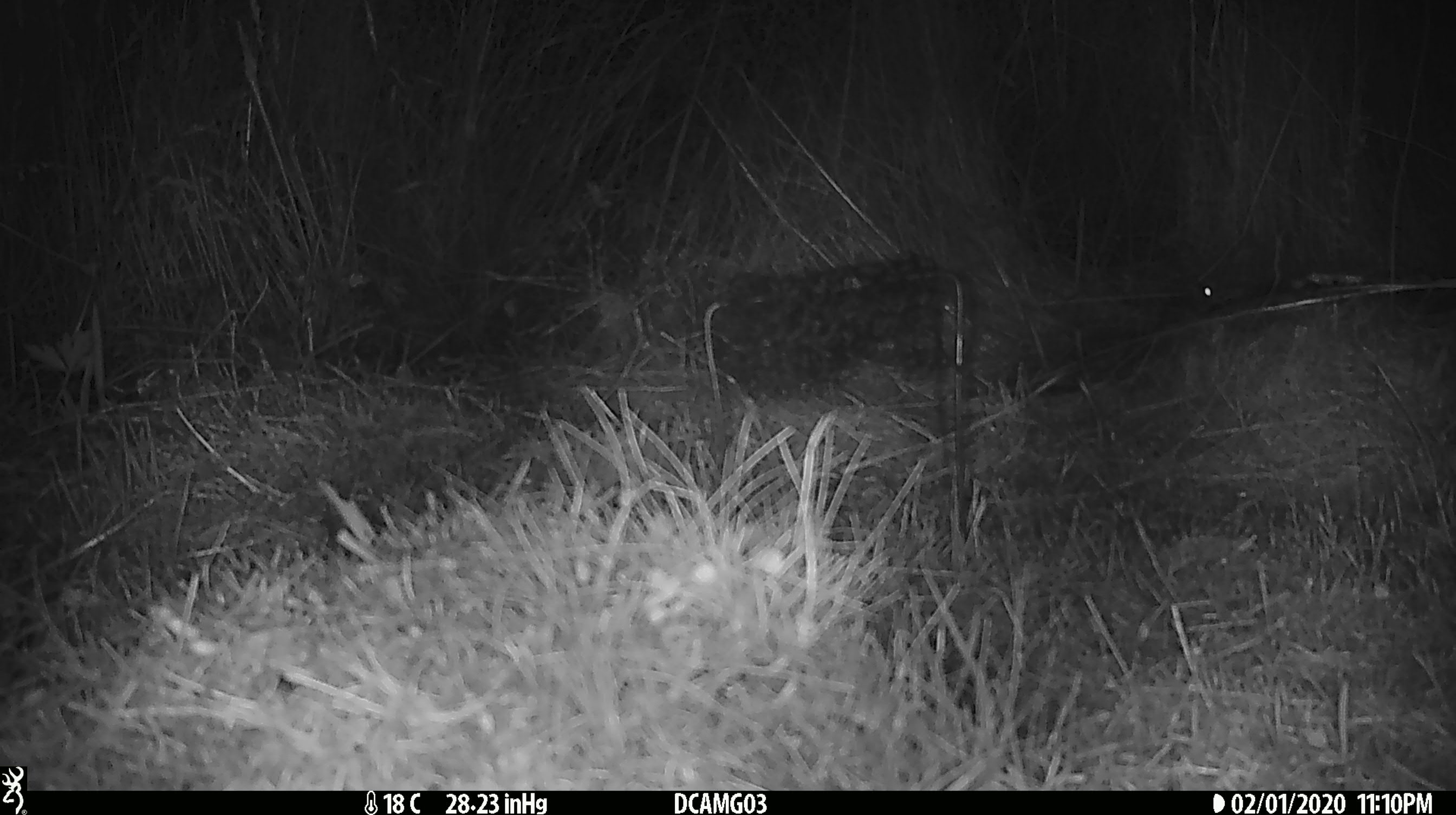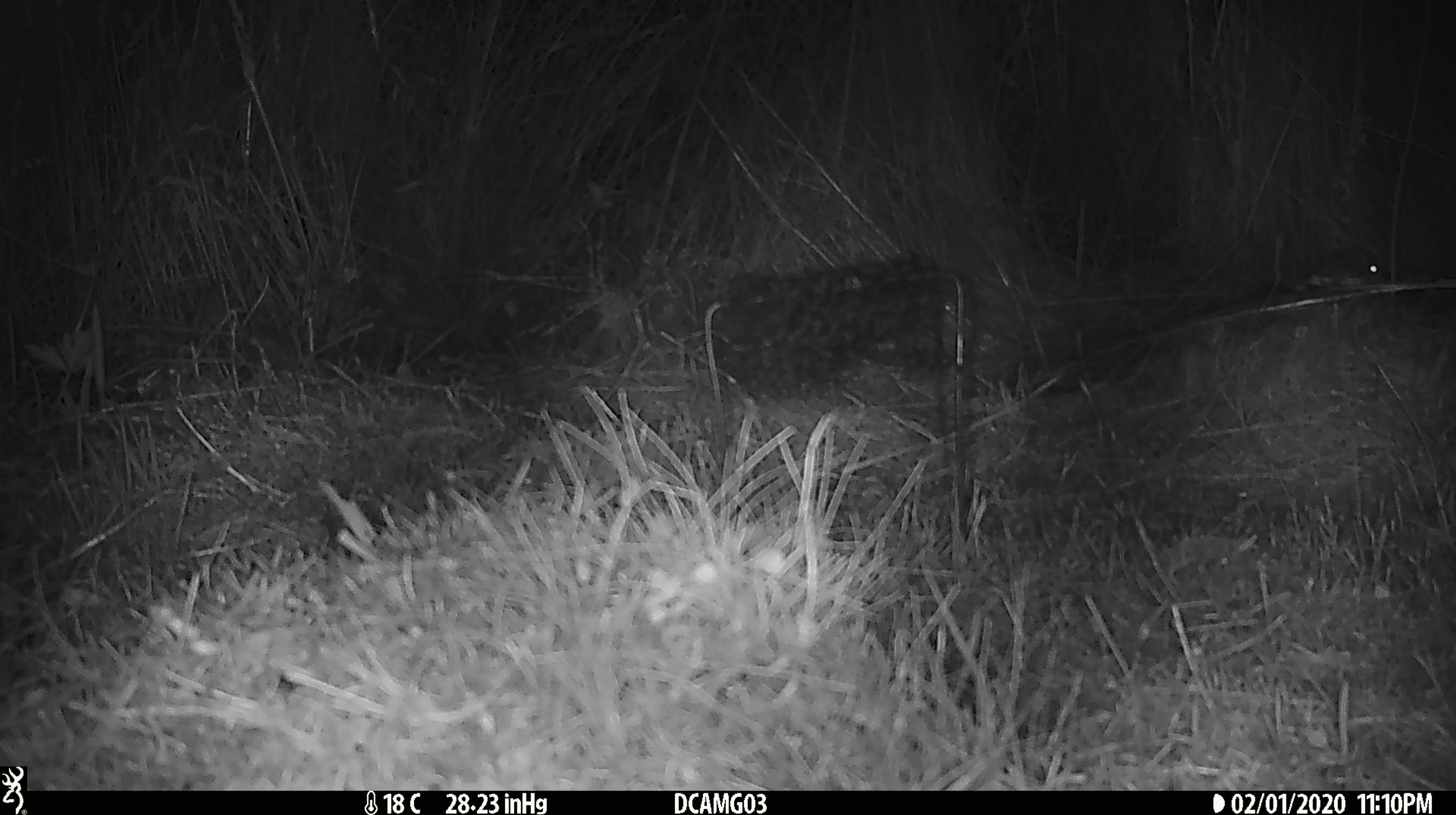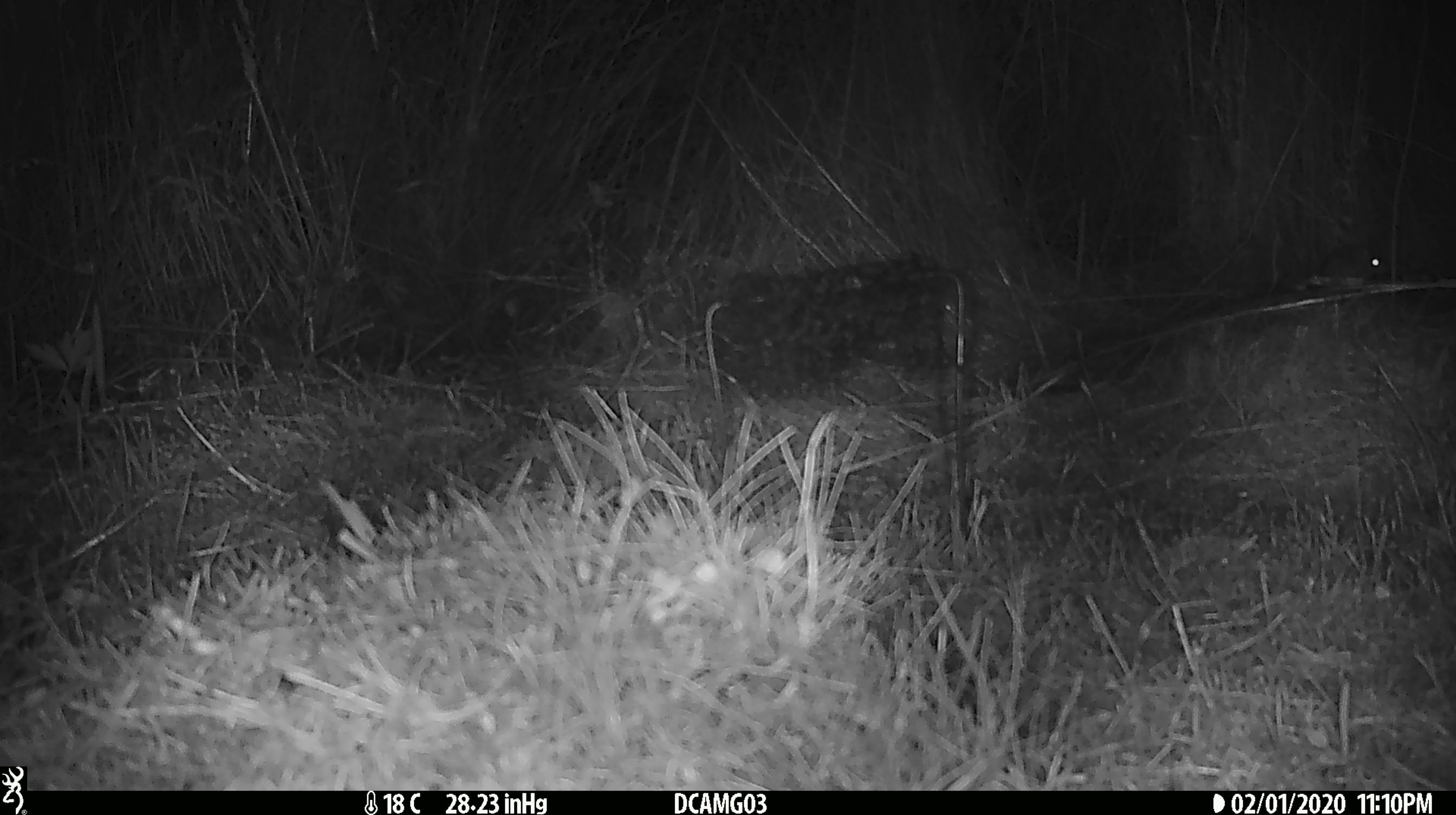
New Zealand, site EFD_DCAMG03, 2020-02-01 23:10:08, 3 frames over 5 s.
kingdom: Animalia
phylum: Chordata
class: Mammalia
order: Rodentia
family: Muridae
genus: Mus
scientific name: Mus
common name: mouse